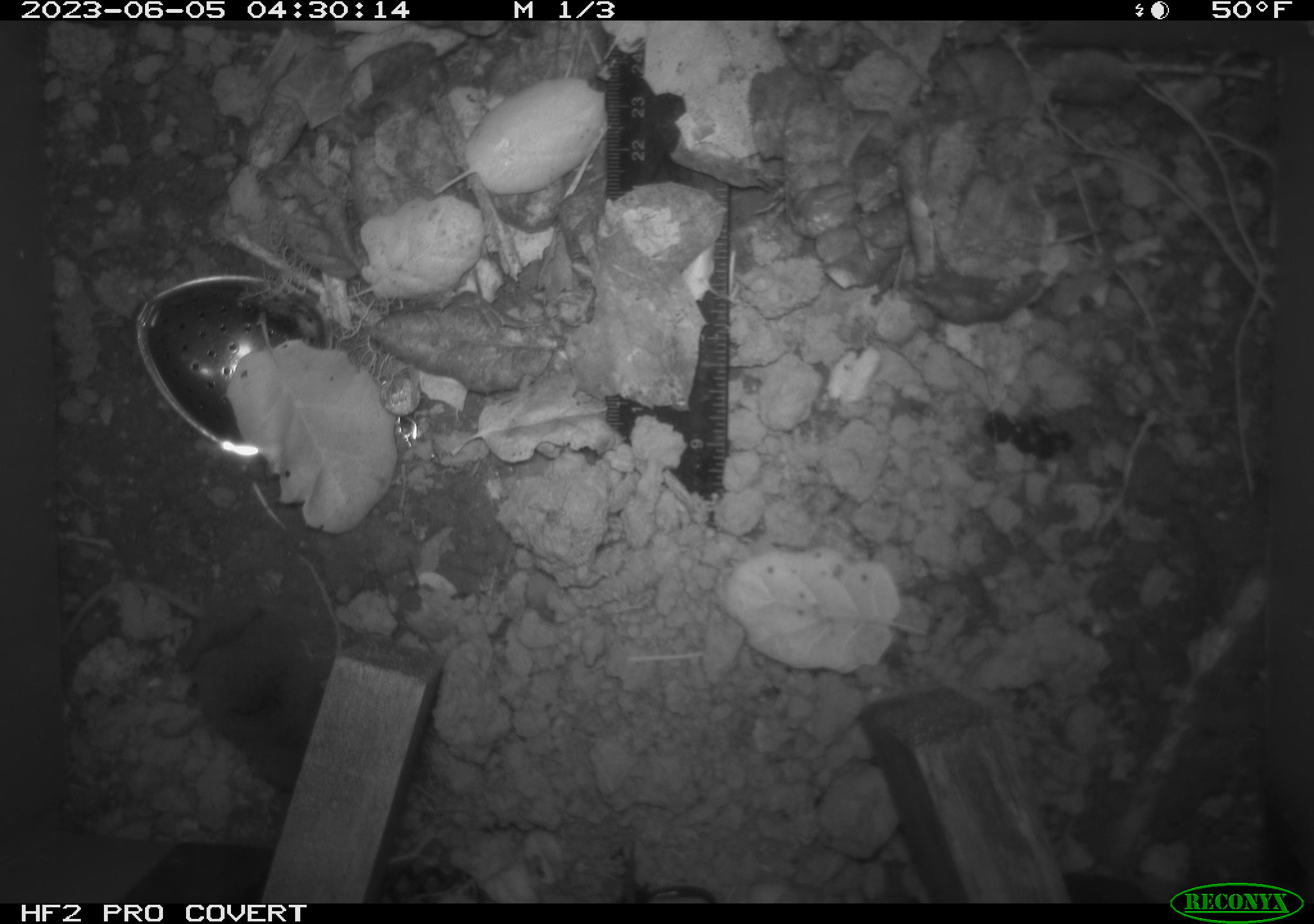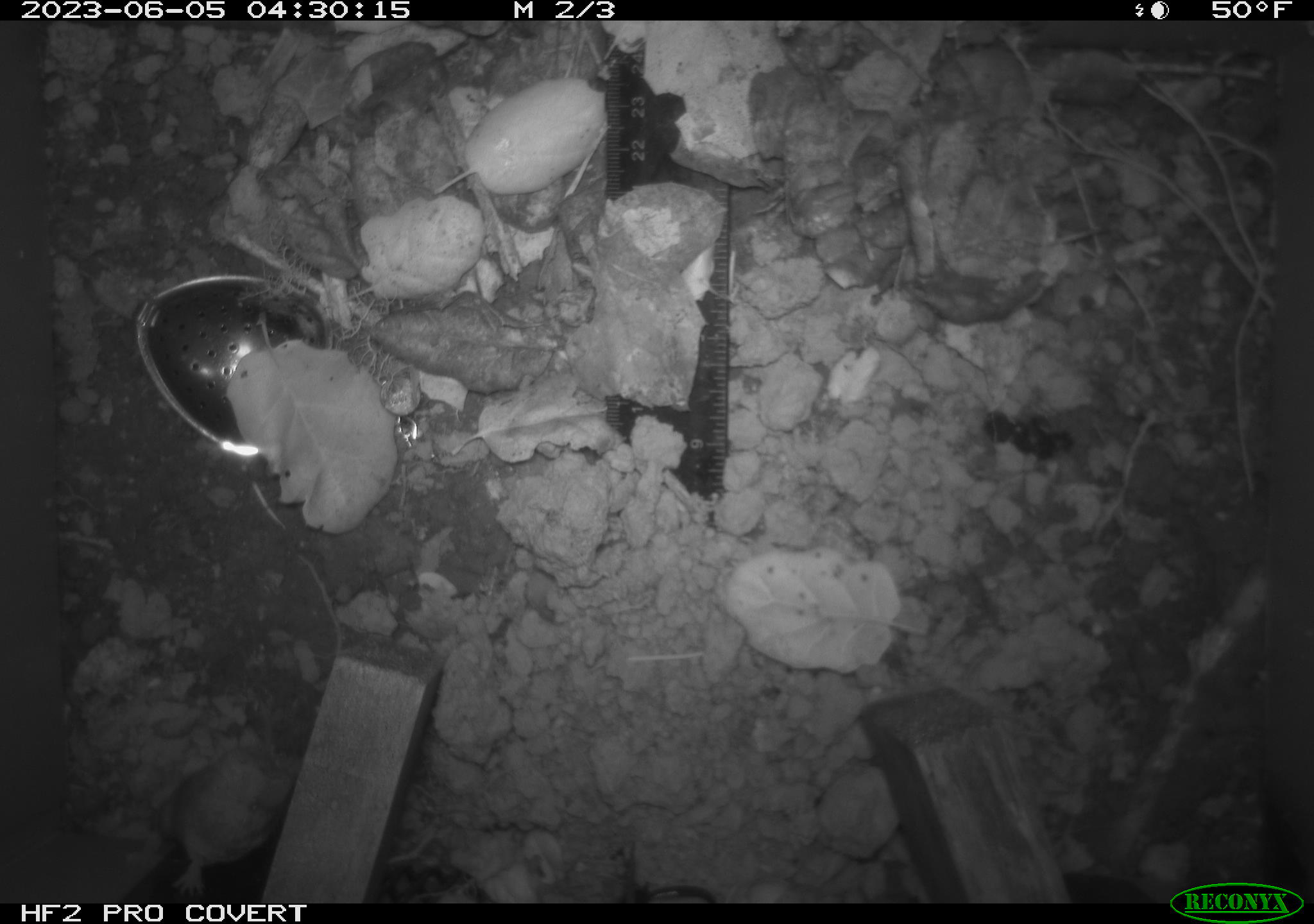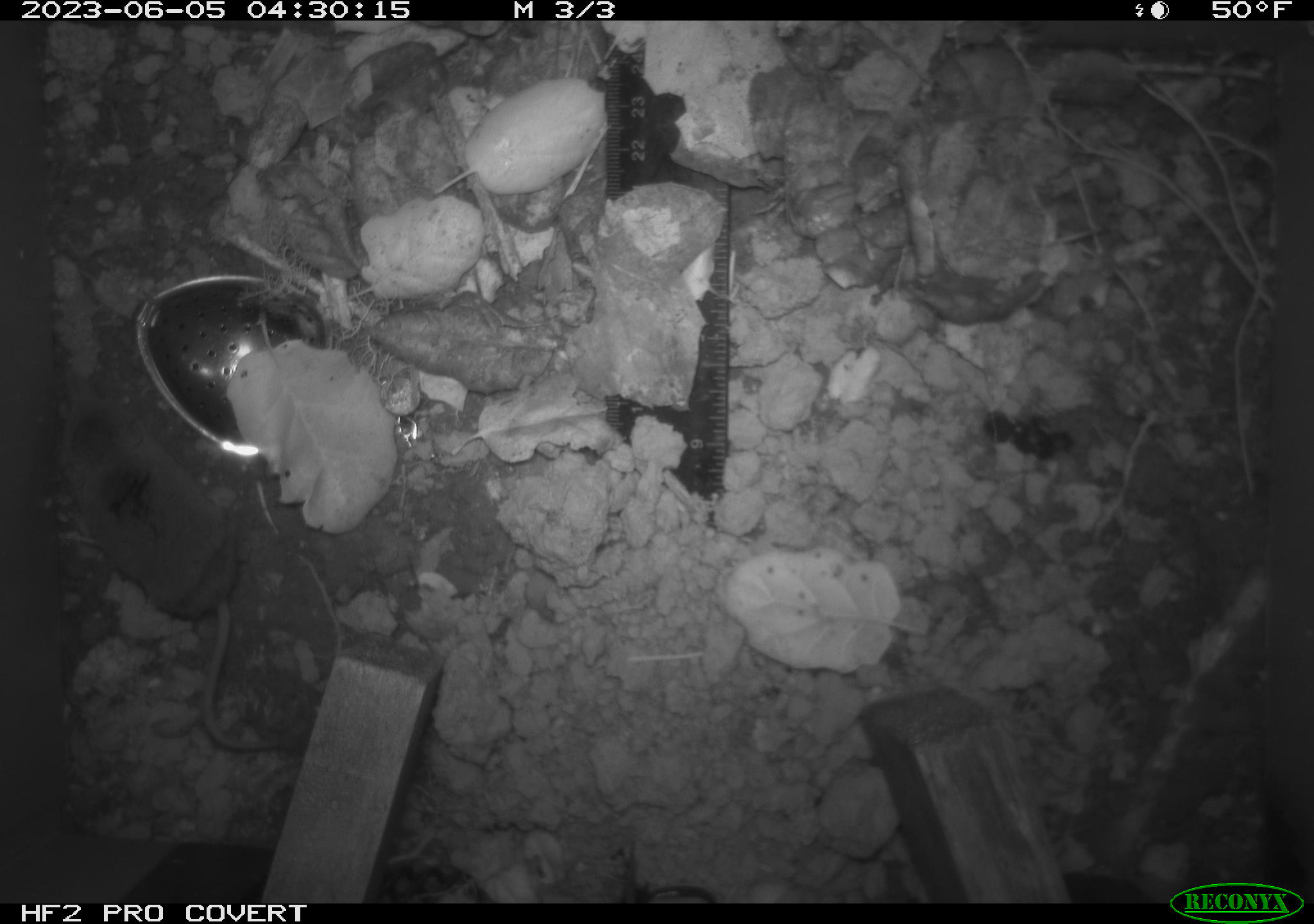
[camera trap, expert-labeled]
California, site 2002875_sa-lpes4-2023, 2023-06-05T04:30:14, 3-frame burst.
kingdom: Animalia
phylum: Chordata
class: Mammalia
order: Eulipotyphla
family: Soricidae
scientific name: Soricidae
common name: shrews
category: soricidae family